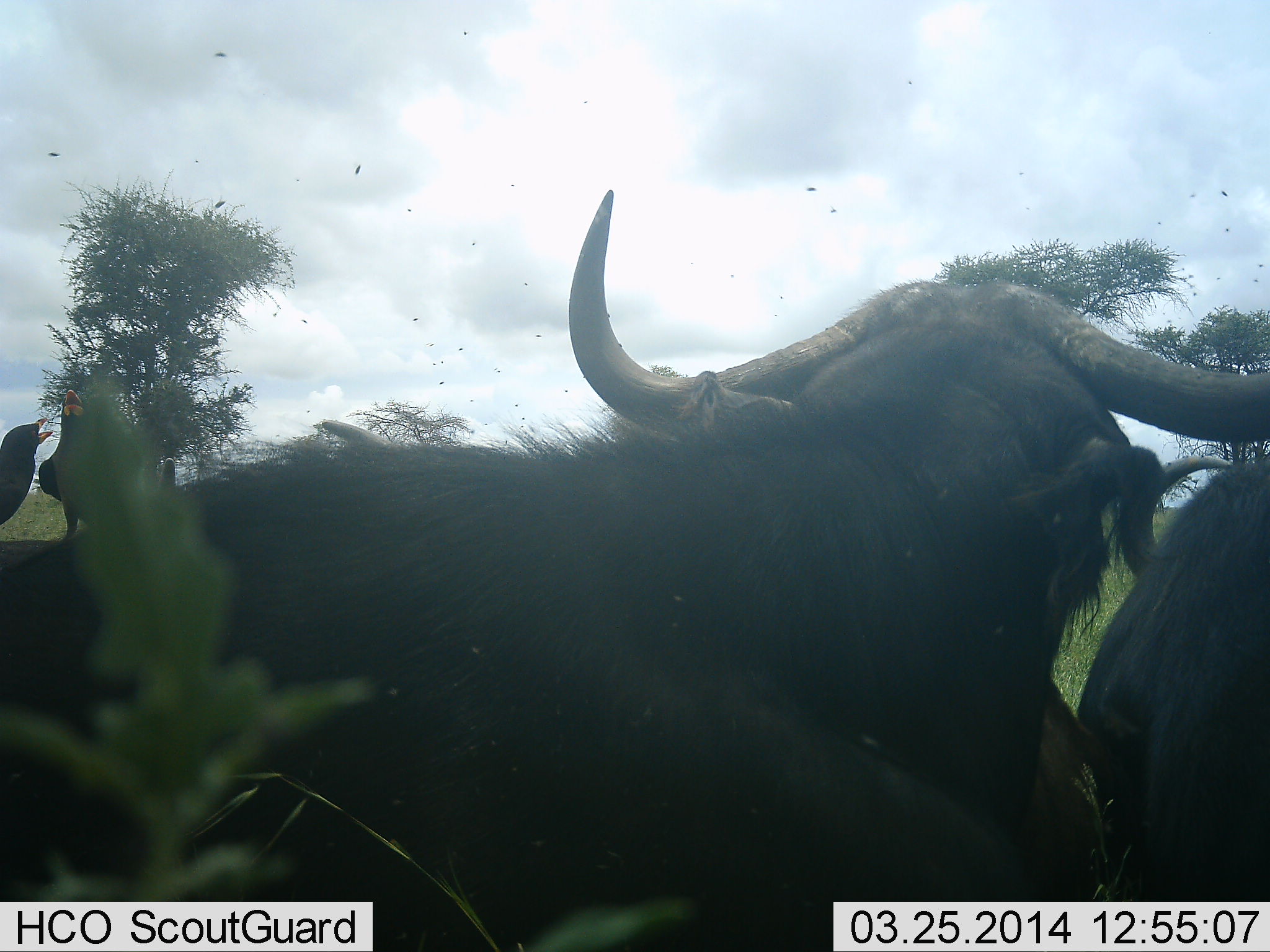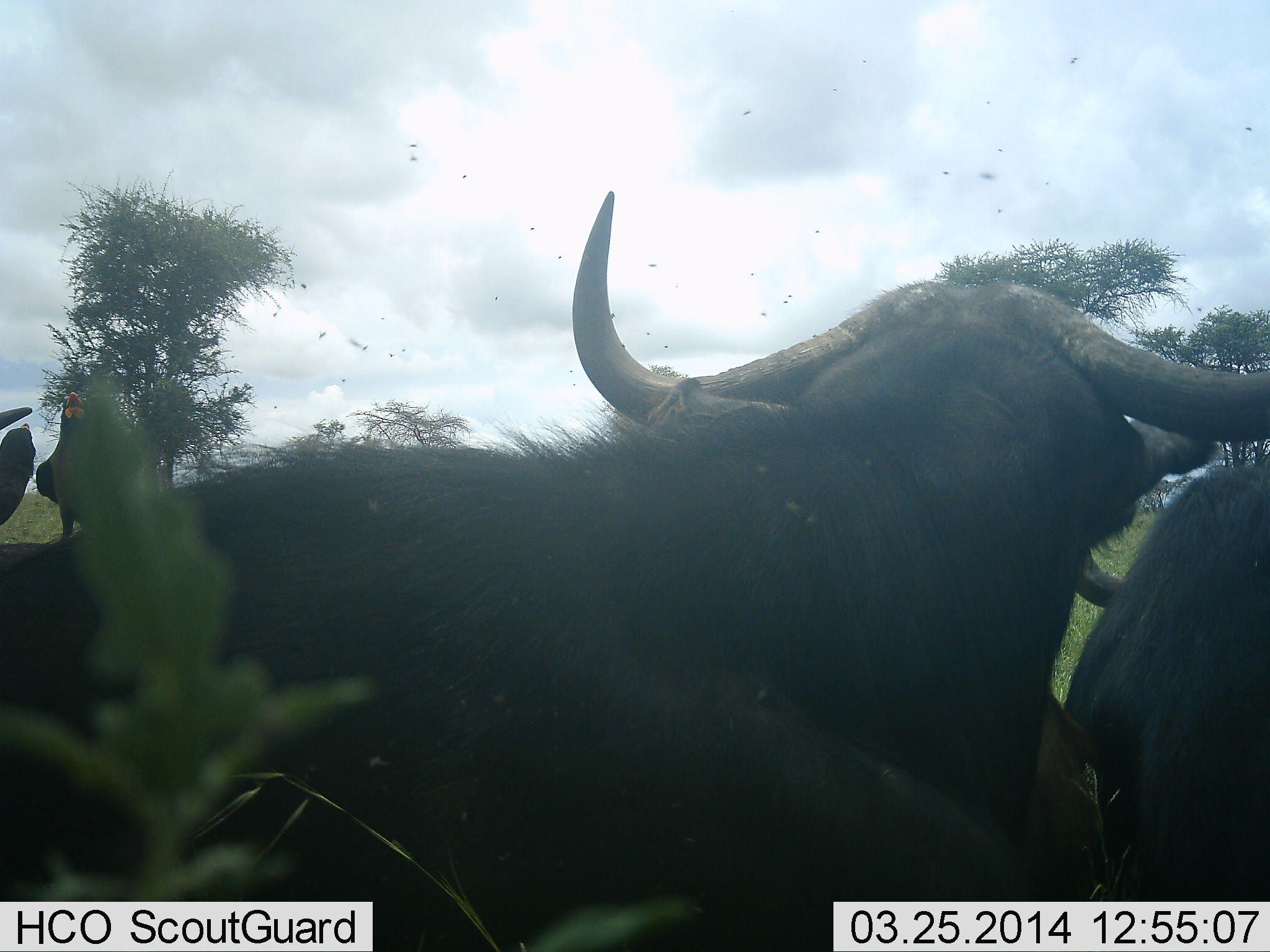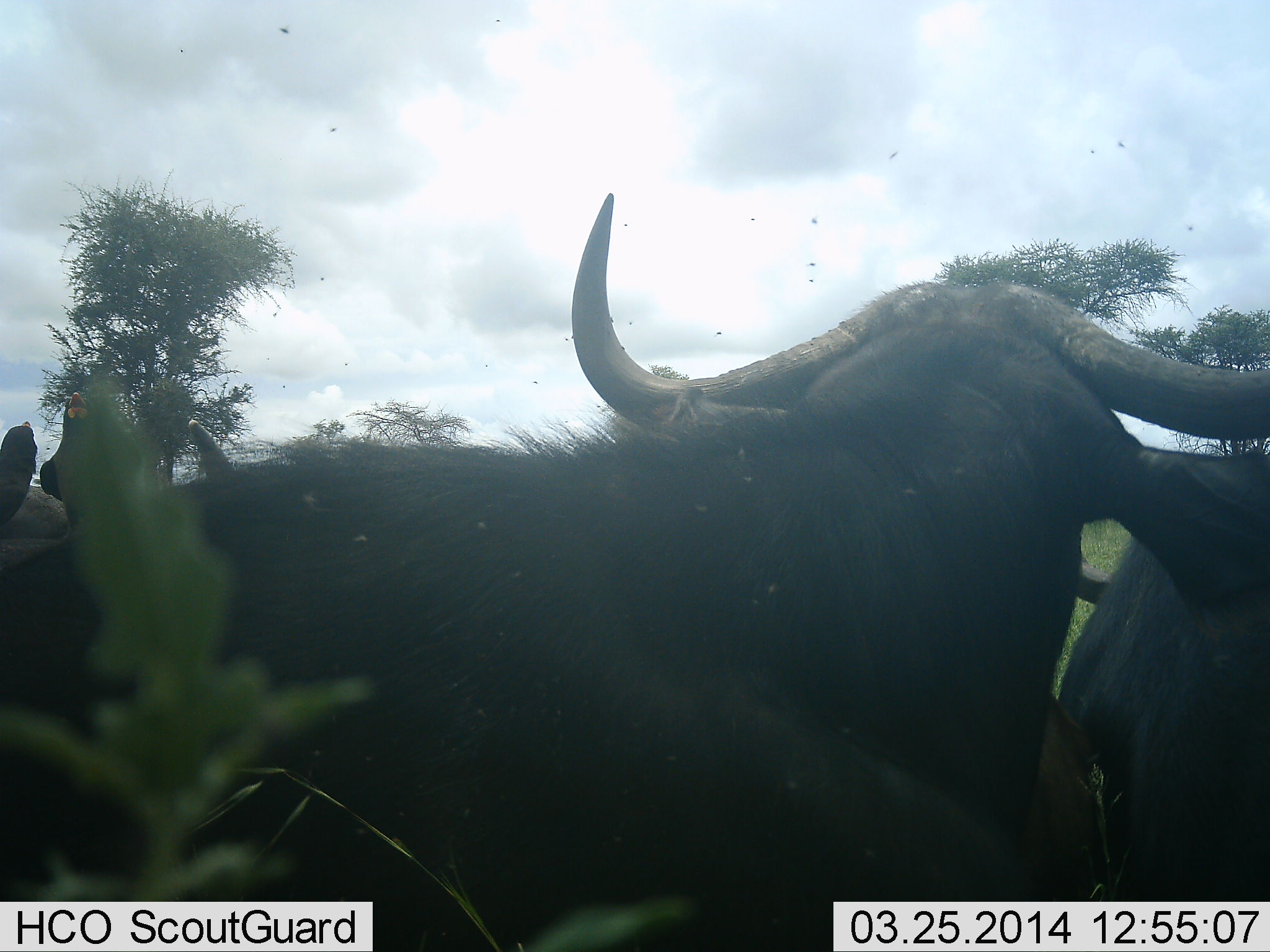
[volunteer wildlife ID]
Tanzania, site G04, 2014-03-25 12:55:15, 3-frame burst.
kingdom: Animalia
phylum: Chordata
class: Mammalia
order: Artiodactyla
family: Bovidae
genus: Syncerus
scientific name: Syncerus caffer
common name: cape buffalo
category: buffalo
Buffalo (cape buffalo) (Syncerus caffer), count 3. Behavior (volunteer vote fractions): standing 45%, resting 45%, moving 5%, interacting 5%. Young present (vote fraction): 0%. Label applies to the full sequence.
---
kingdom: Animalia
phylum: Chordata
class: Aves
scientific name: Aves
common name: bird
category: otherbird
Otherbird (bird) (Aves), count 2. Behavior (volunteer vote fractions): standing 70%, resting 10%, moving 10%, interacting 30%. Young present (vote fraction): 0%. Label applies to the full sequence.